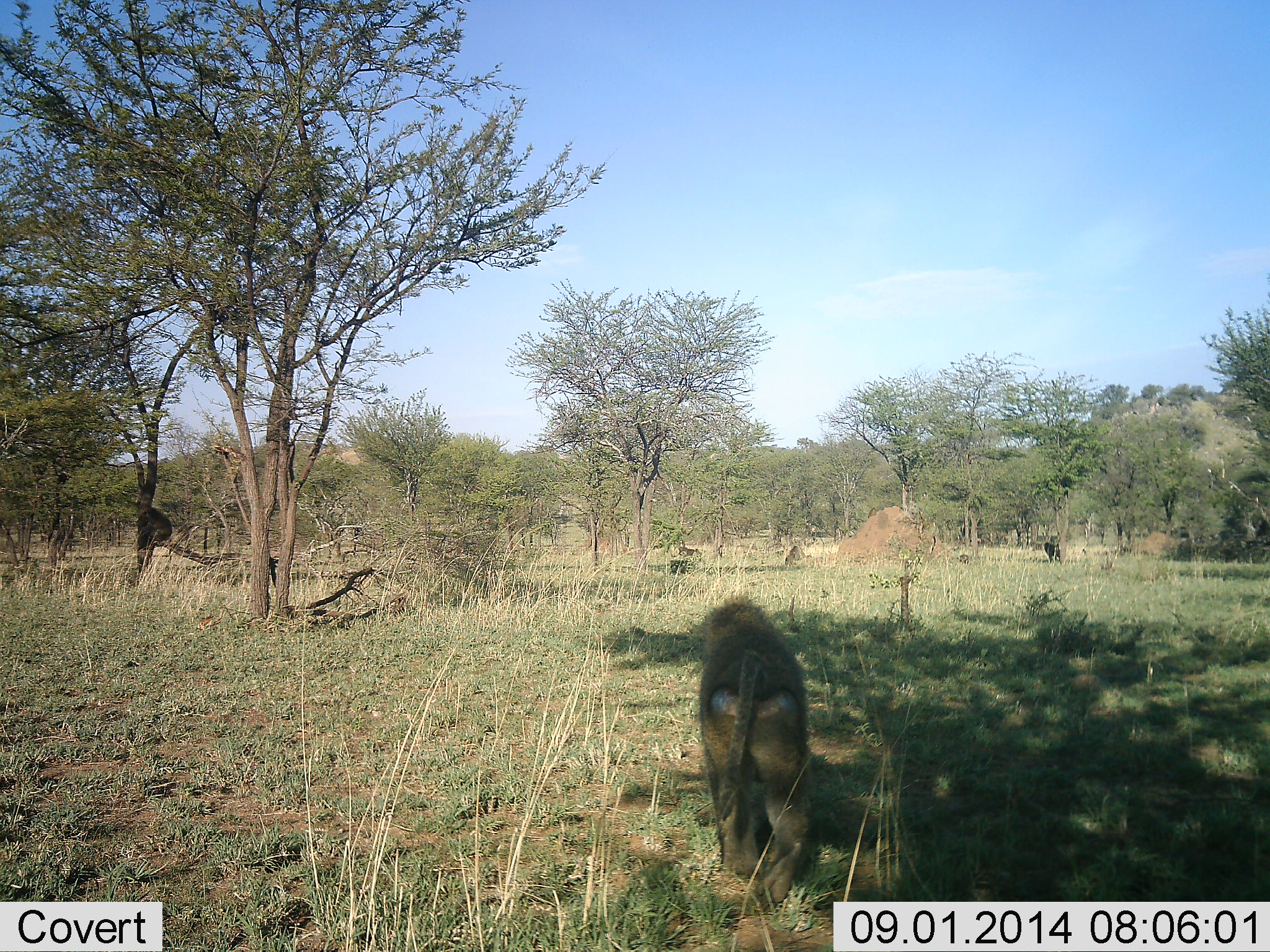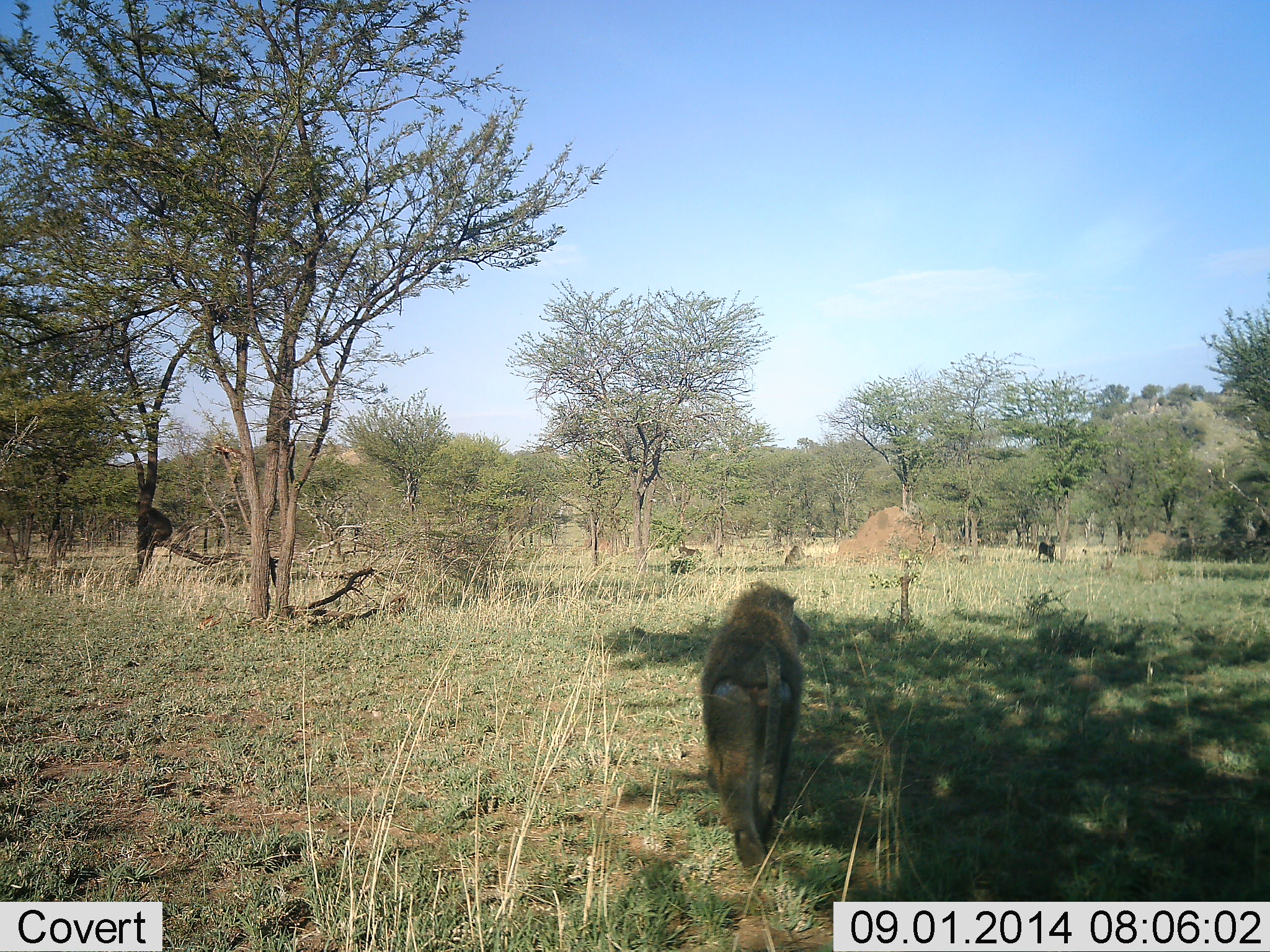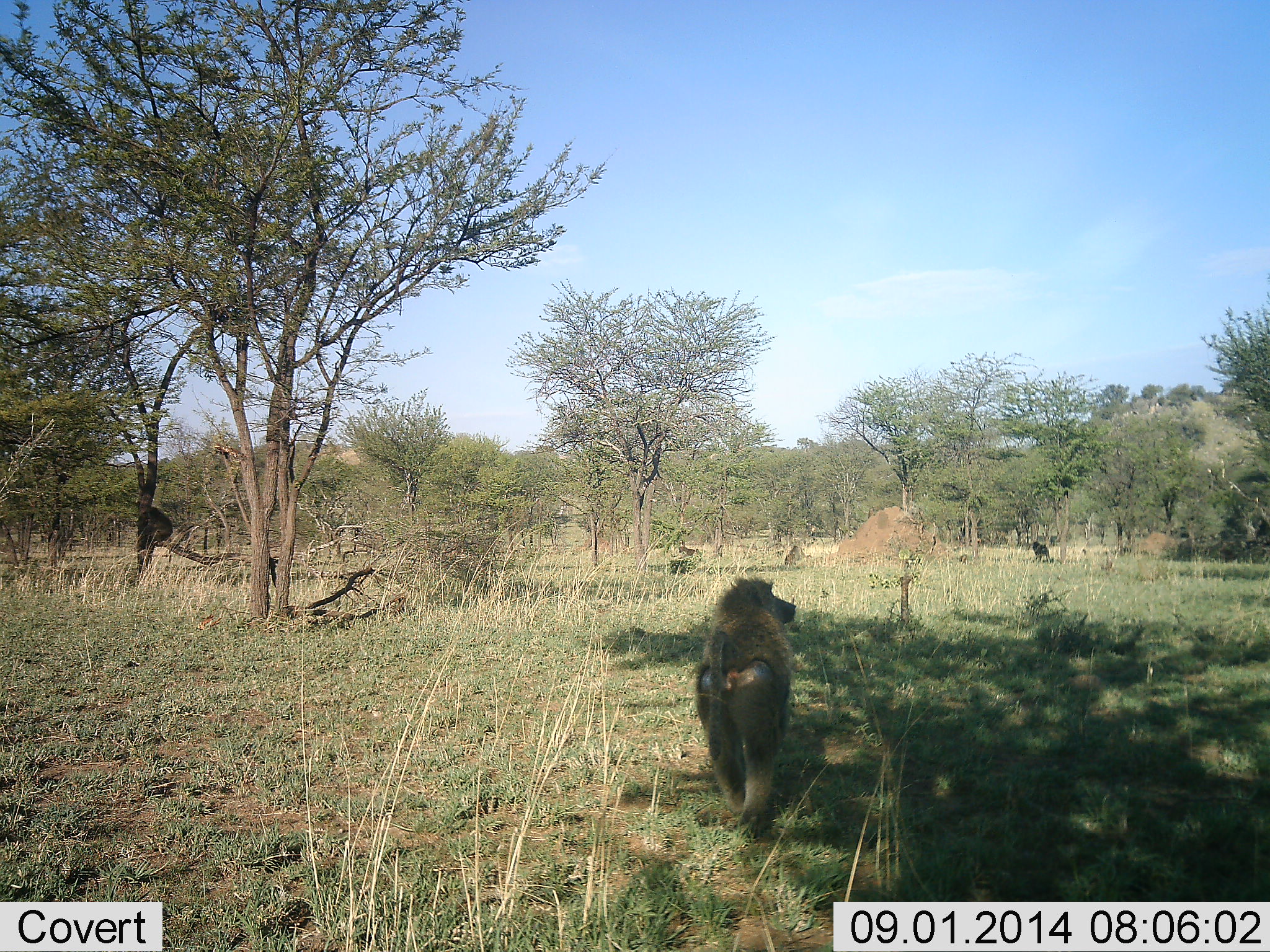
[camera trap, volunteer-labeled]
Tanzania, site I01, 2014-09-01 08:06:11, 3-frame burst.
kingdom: Animalia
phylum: Chordata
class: Mammalia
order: Primates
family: Cercopithecidae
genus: Papio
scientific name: Papio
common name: baboon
Baboon (Papio), count 3. Behavior (volunteer vote fractions): standing 10%, resting 20%, moving 100%, interacting 0%. Young present (vote fraction): 0%. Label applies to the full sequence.